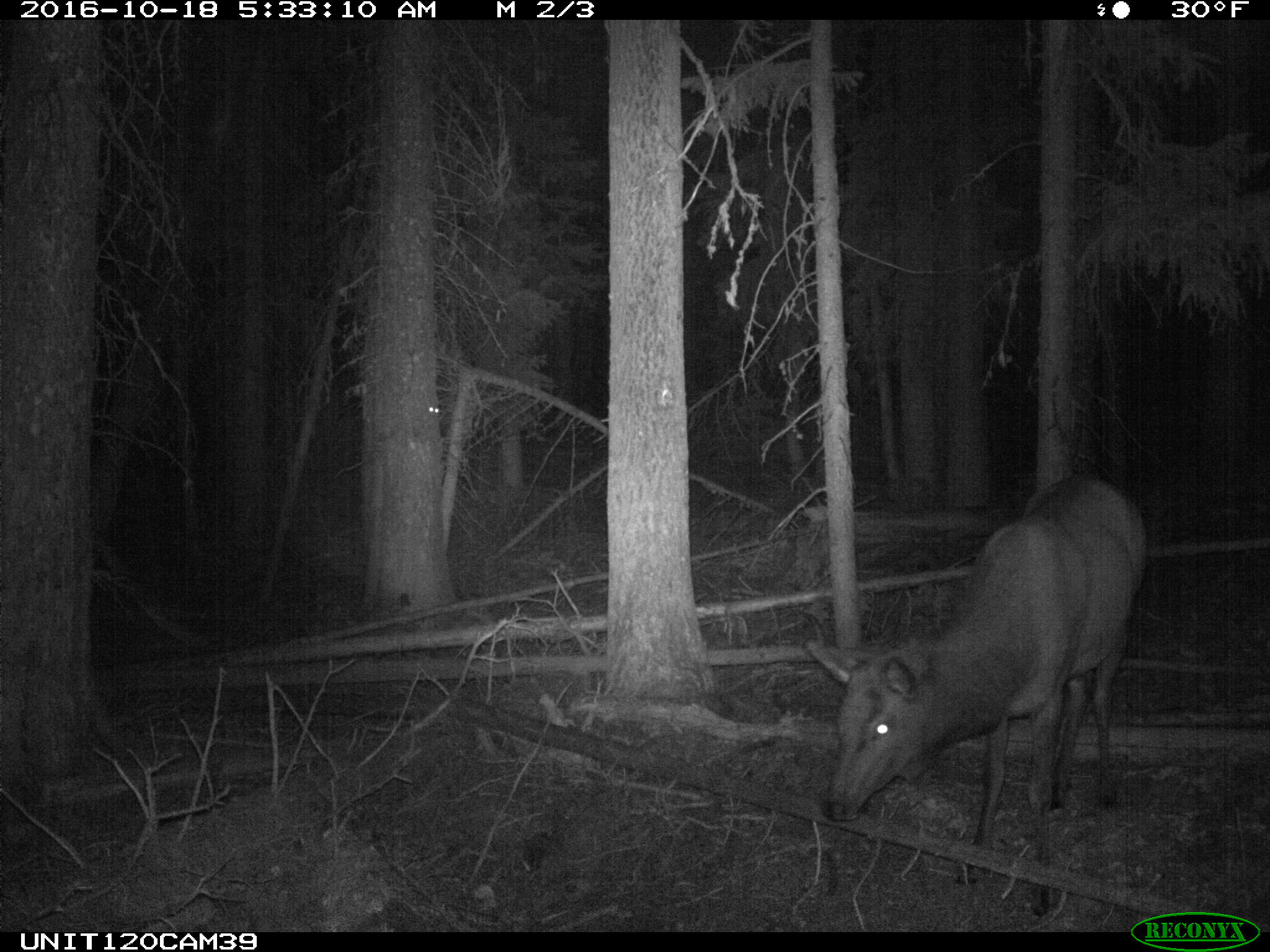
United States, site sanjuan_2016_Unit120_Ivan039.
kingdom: Animalia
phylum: Chordata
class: Mammalia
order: Artiodactyla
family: Cervidae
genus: Cervus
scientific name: Cervus elaphus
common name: red deer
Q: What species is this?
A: Cervus elaphus (red deer).